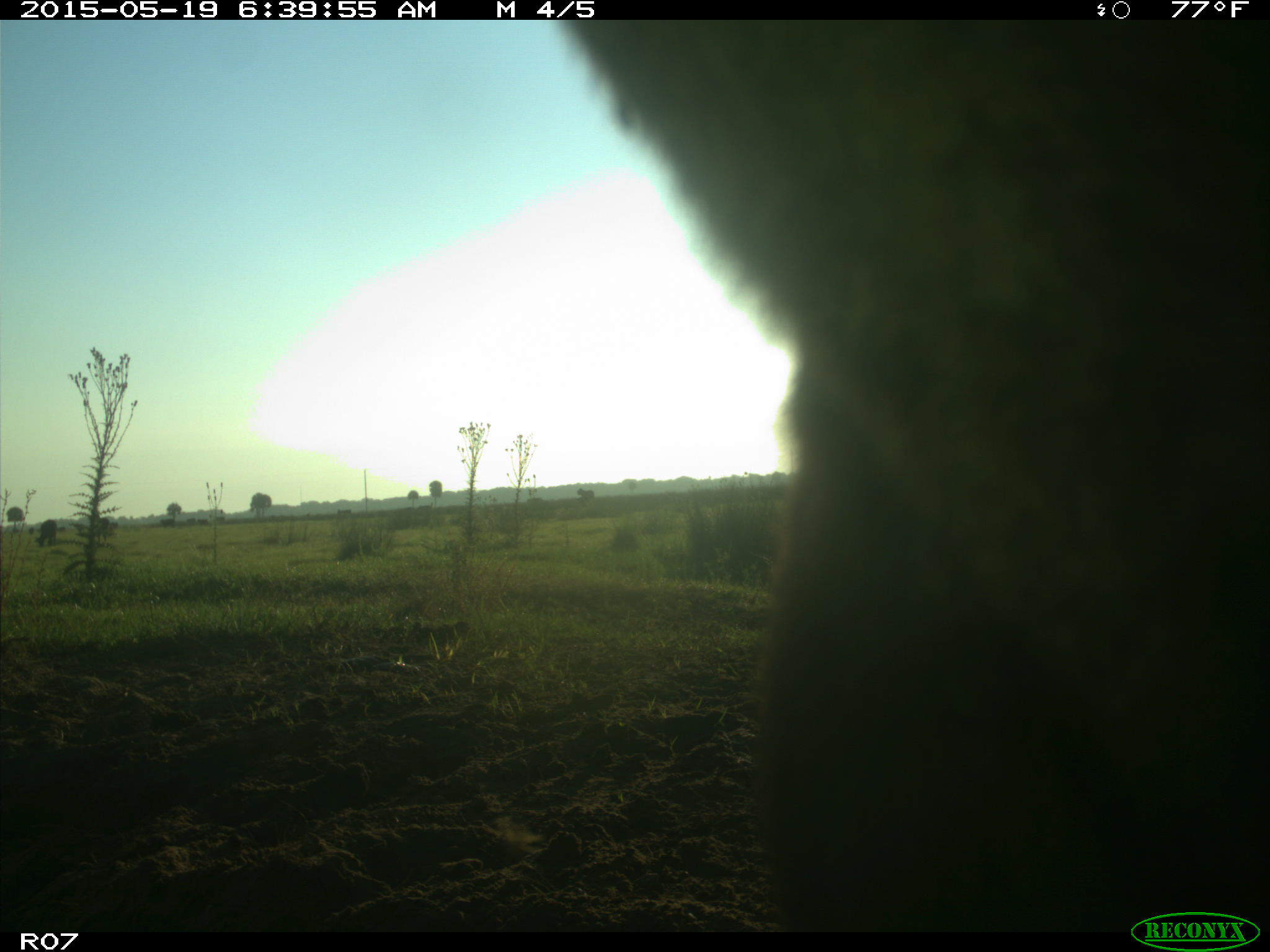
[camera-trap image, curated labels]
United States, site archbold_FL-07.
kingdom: Animalia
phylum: Chordata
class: Mammalia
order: Artiodactyla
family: Bovidae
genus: Bos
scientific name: Bos taurus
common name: domestic cow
Bos taurus (domestic cow).